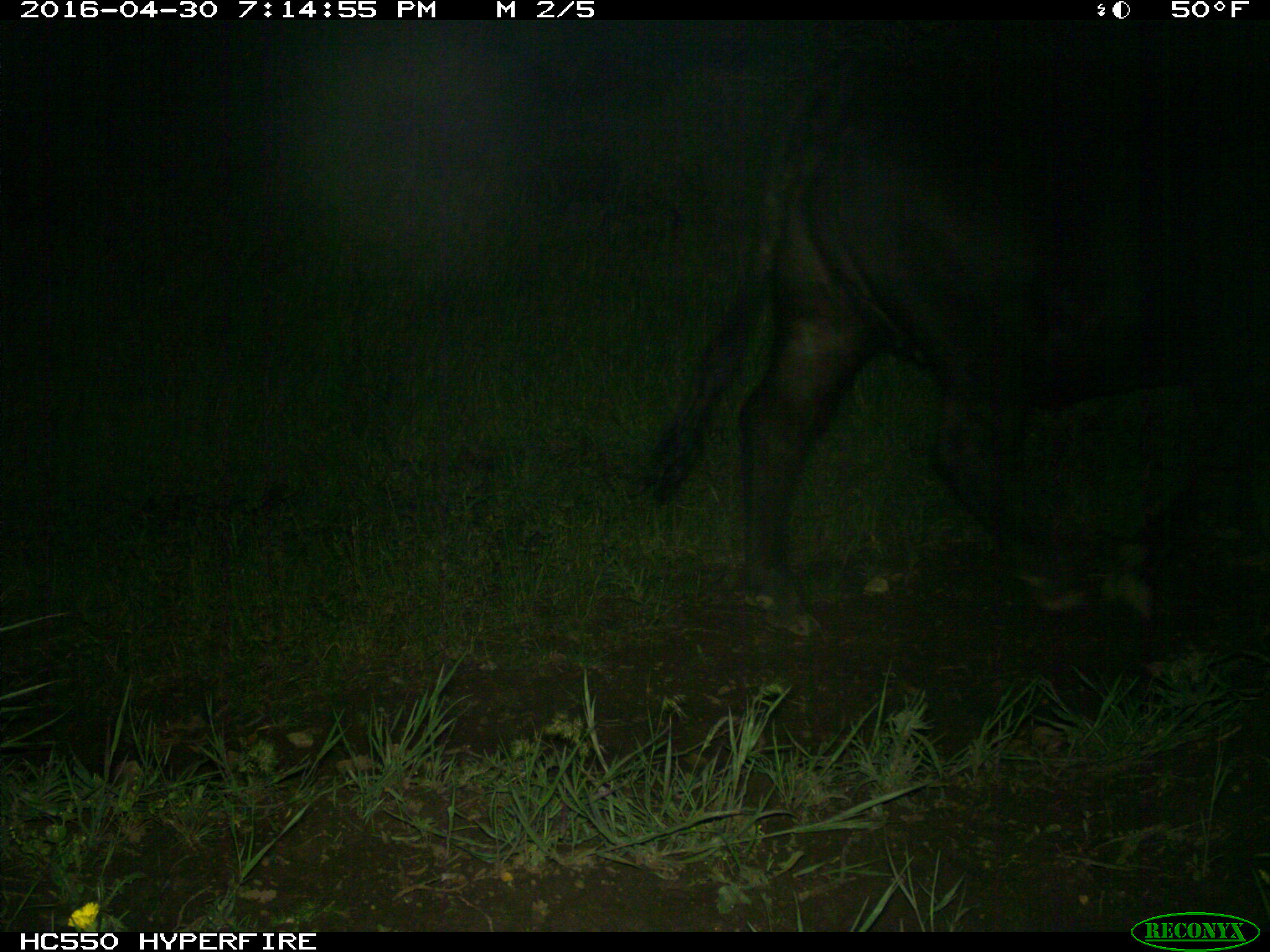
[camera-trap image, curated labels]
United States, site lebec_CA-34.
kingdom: Animalia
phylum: Chordata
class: Mammalia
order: Artiodactyla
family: Bovidae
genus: Bos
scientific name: Bos taurus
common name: domestic cow